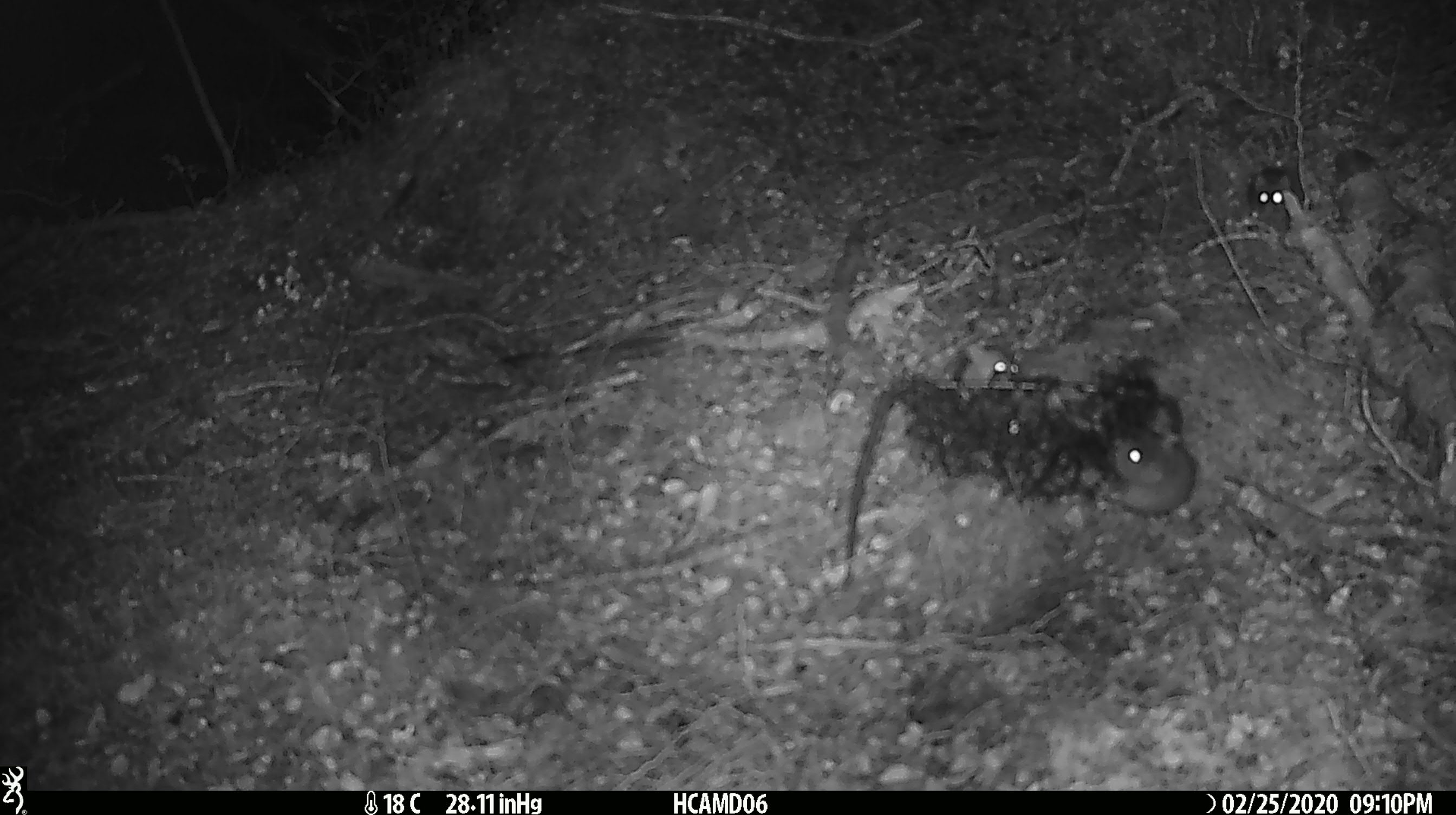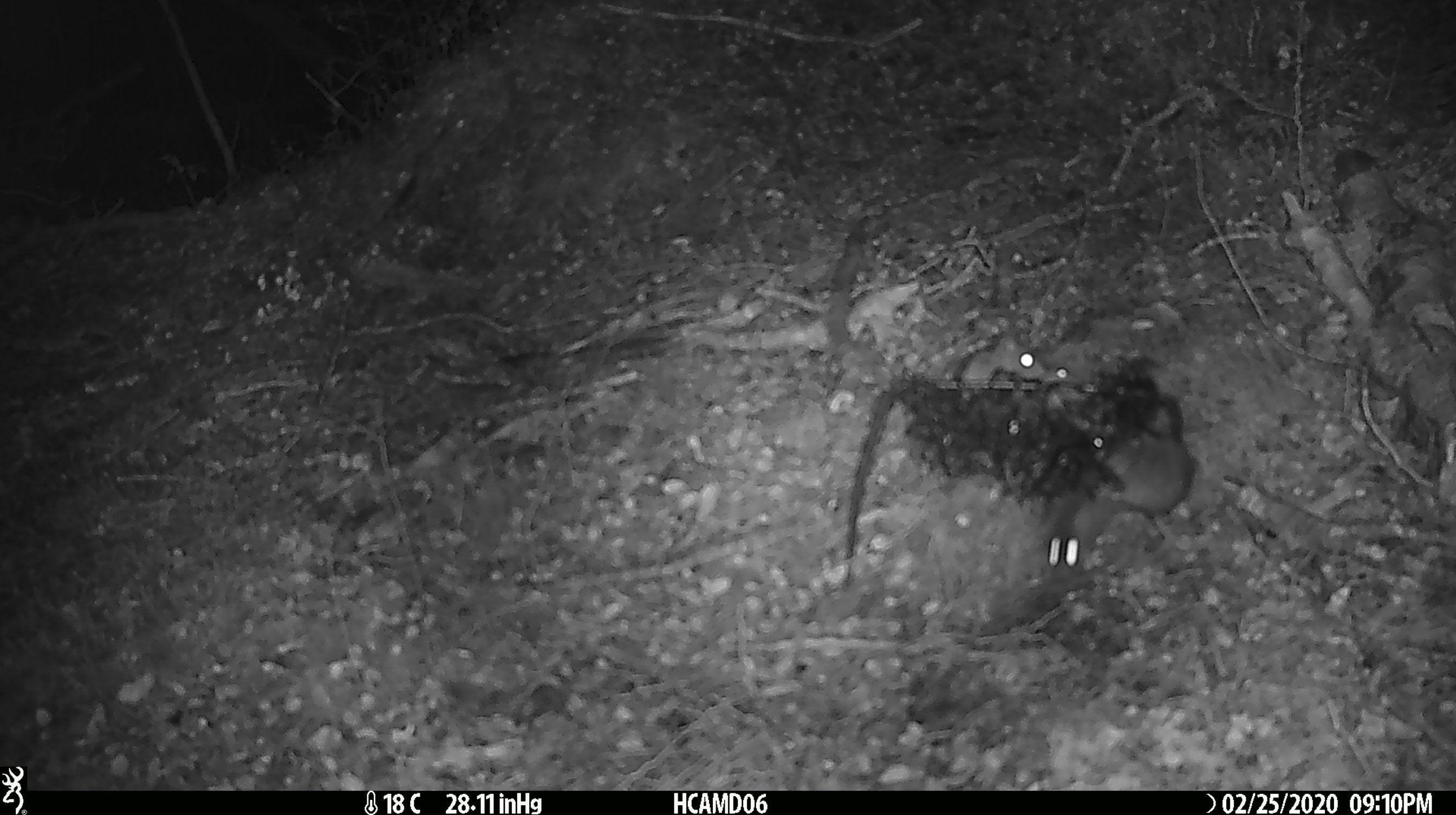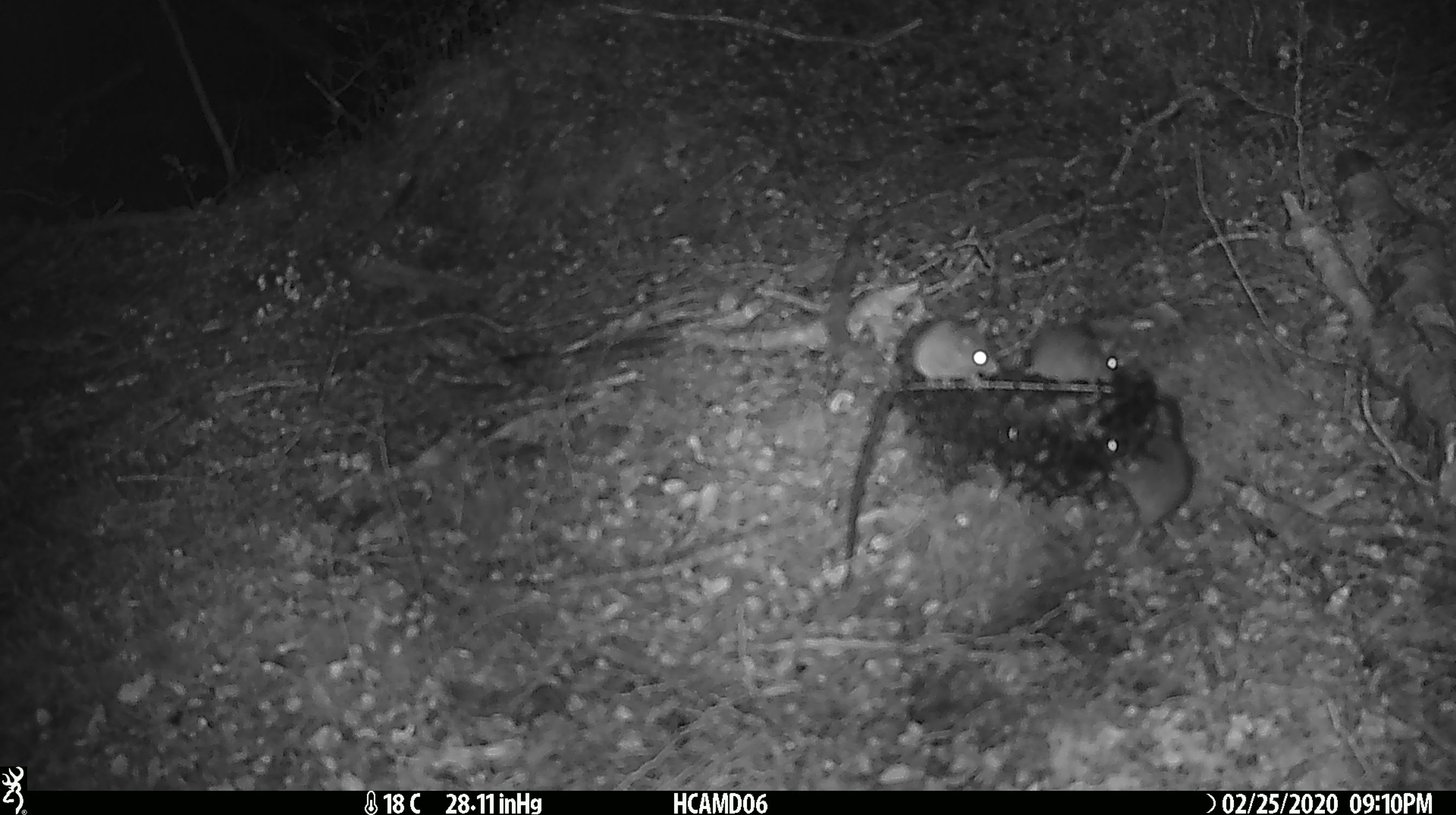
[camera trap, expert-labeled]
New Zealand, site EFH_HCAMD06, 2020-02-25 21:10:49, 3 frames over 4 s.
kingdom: Animalia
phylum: Chordata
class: Mammalia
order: Rodentia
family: Muridae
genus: Mus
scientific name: Mus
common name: mouse